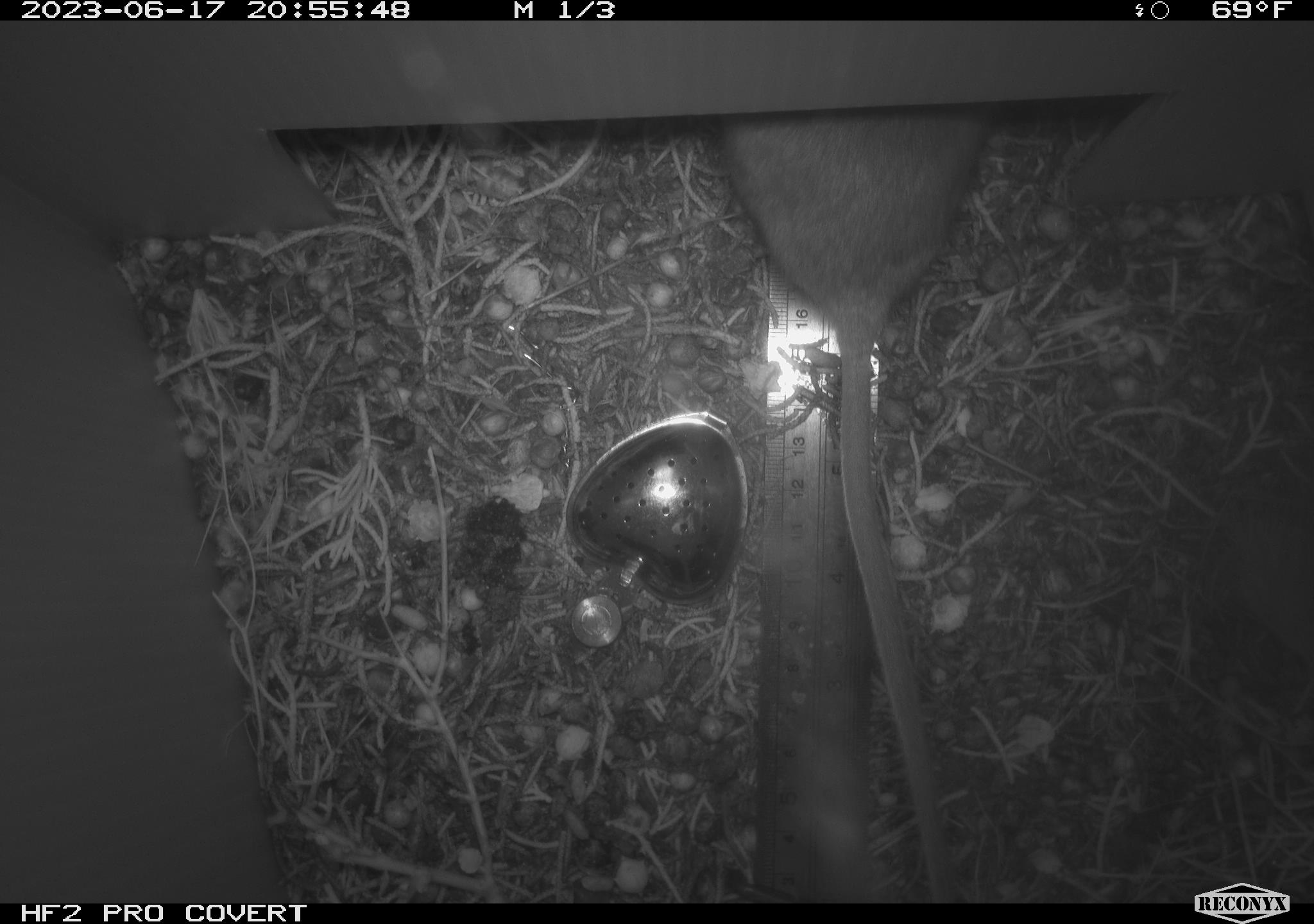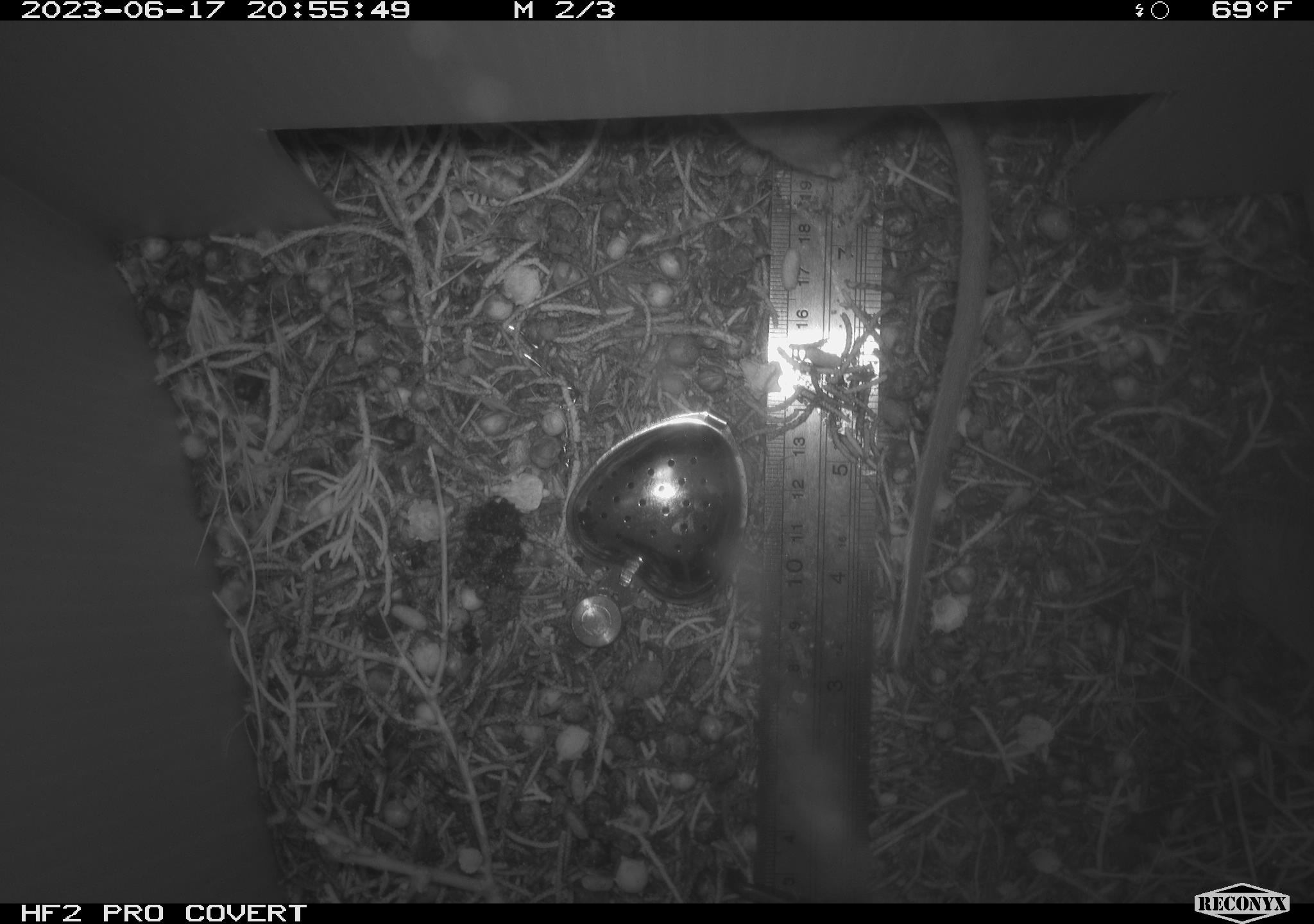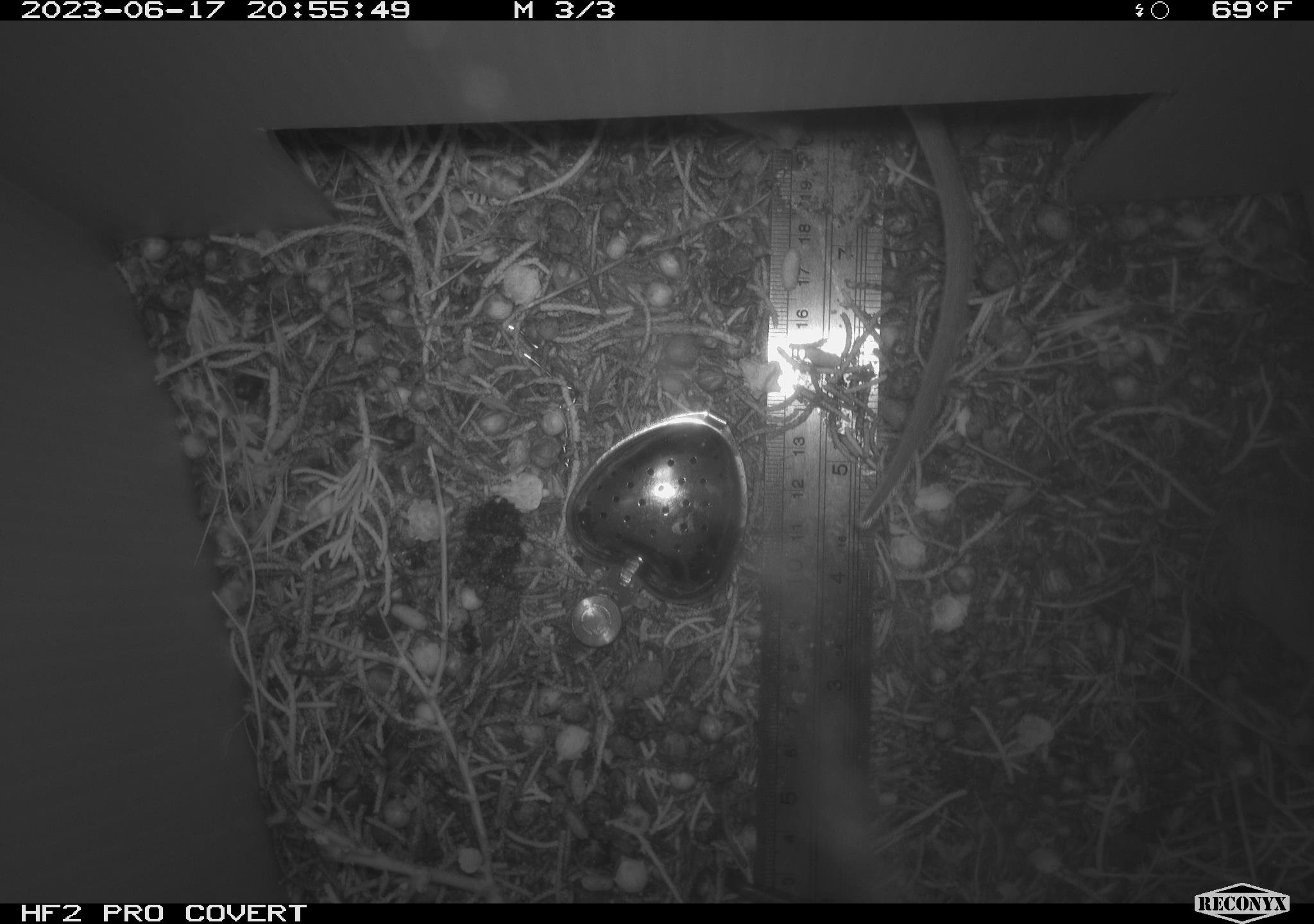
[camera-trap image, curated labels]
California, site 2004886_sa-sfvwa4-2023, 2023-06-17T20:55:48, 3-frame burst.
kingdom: Animalia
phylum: Chordata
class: Mammalia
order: Rodentia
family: Cricetidae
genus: Neotoma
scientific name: Neotoma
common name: pack rat or woodrat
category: neotoma species